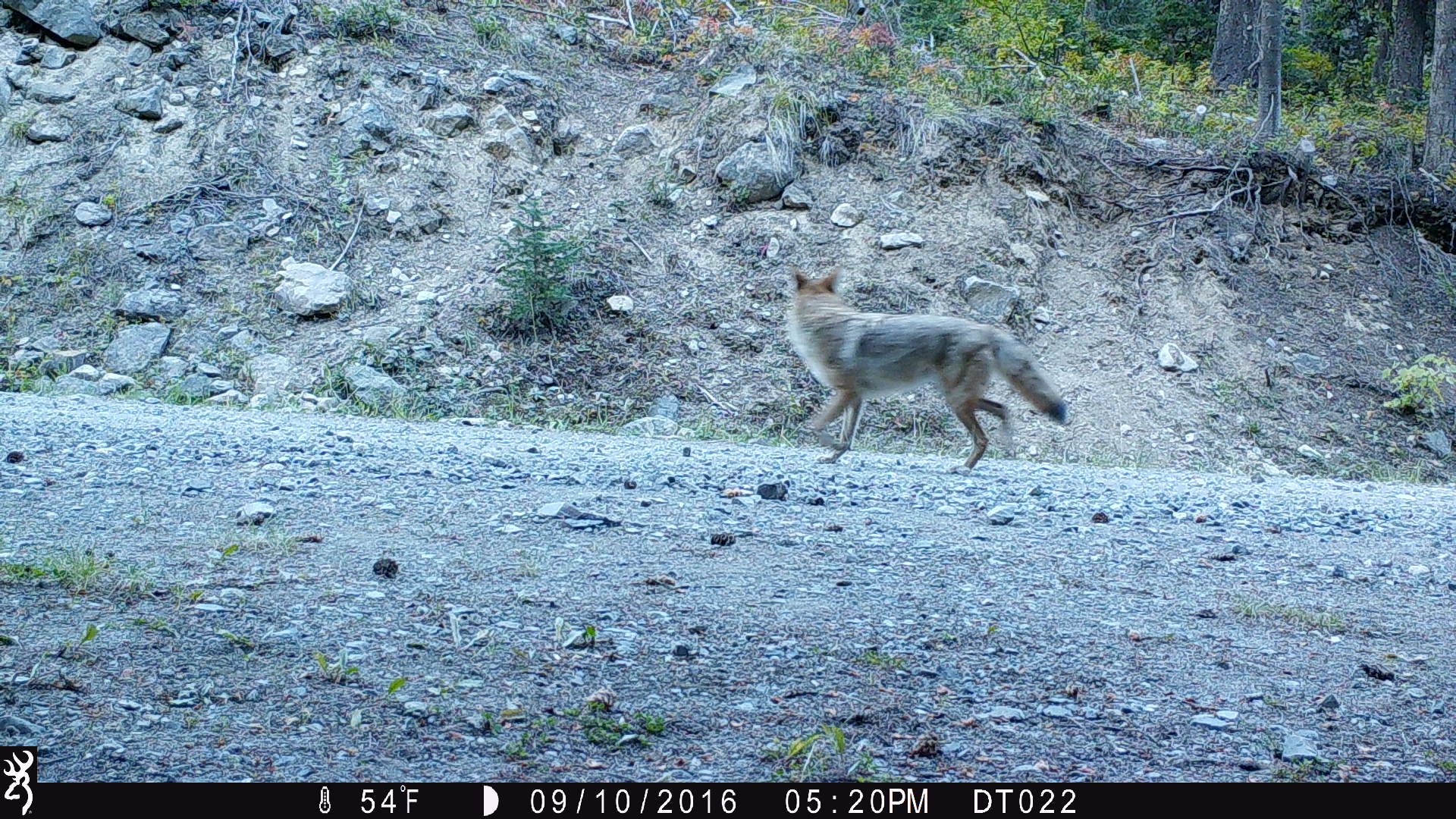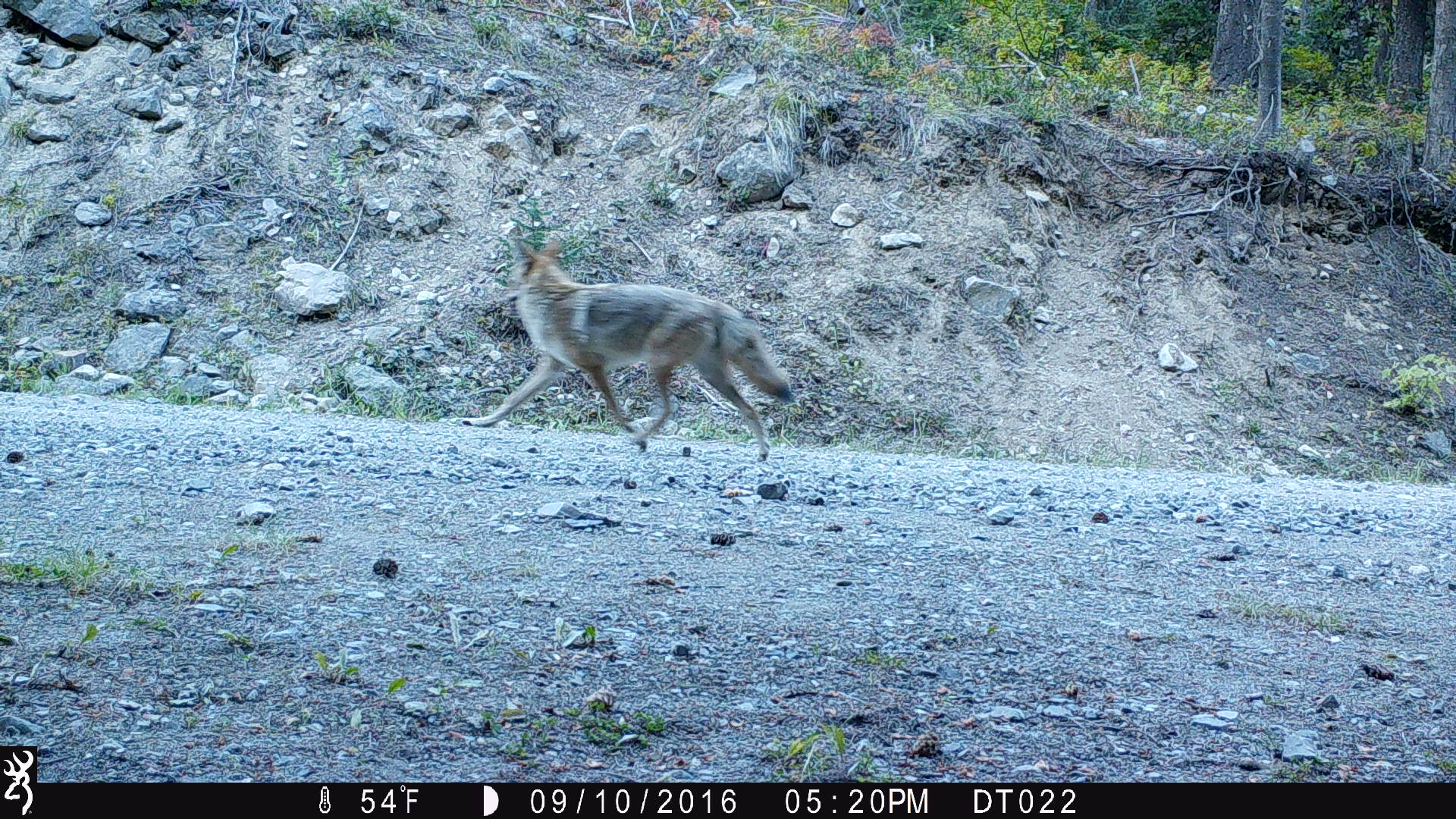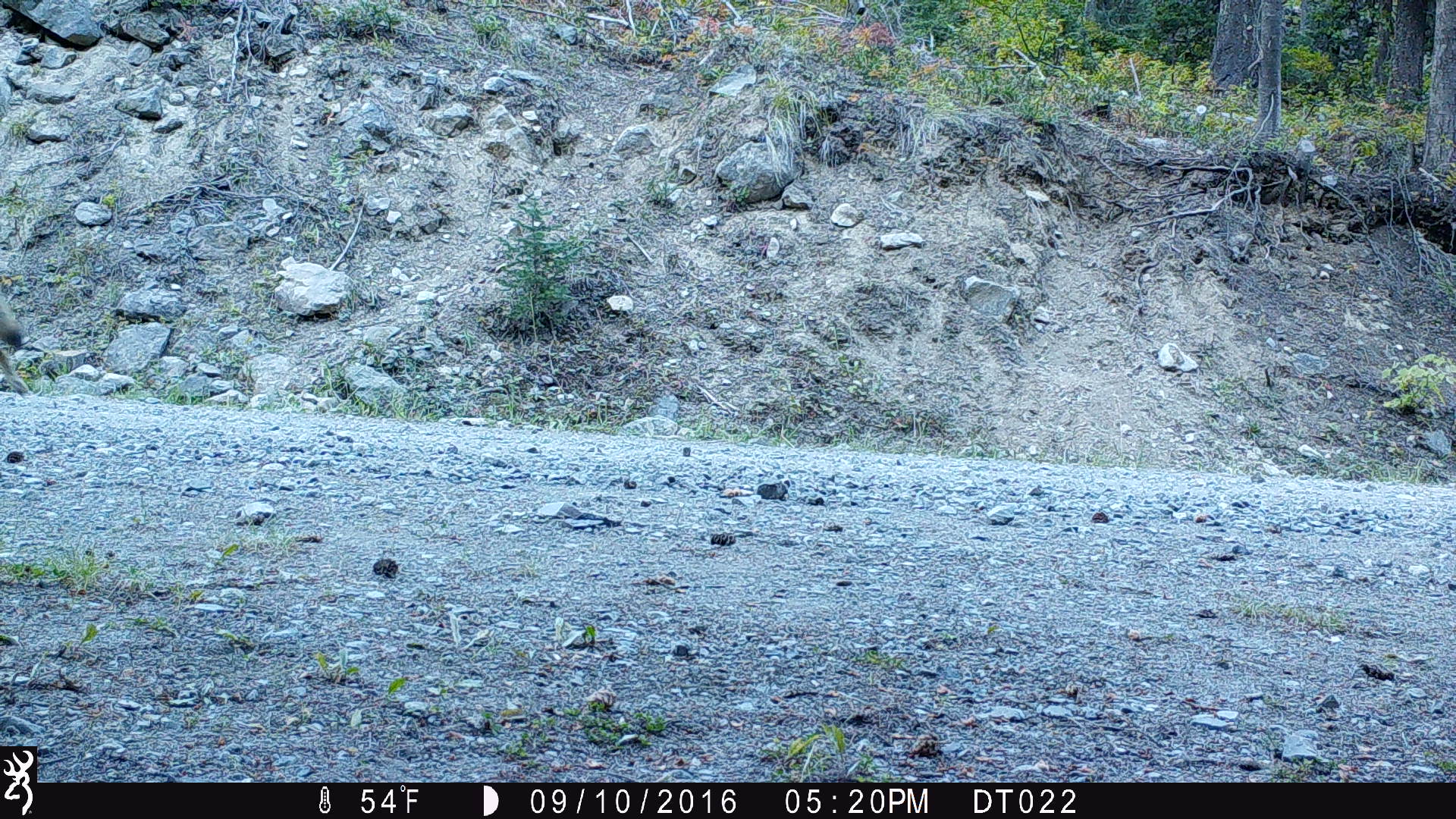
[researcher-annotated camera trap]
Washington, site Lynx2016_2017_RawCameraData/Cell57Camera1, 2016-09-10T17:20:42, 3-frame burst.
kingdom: Animalia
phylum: Chordata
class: Mammalia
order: Carnivora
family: Canidae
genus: Canis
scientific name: Canis latrans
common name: coyote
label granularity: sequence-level